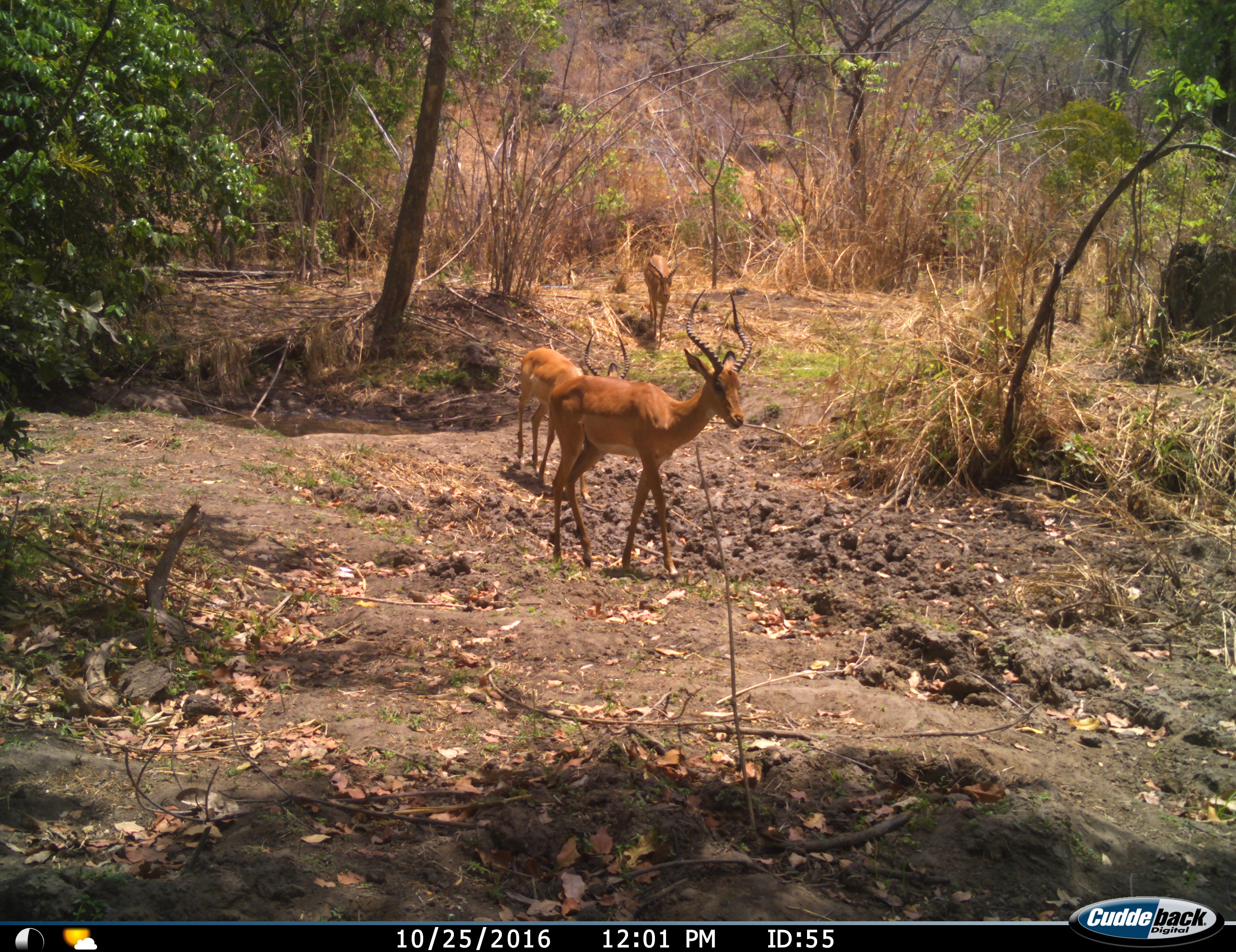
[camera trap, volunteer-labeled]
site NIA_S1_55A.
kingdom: Animalia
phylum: Chordata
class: Mammalia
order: Artiodactyla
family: Bovidae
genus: Aepyceros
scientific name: Aepyceros melampus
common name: impala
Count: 3.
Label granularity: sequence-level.